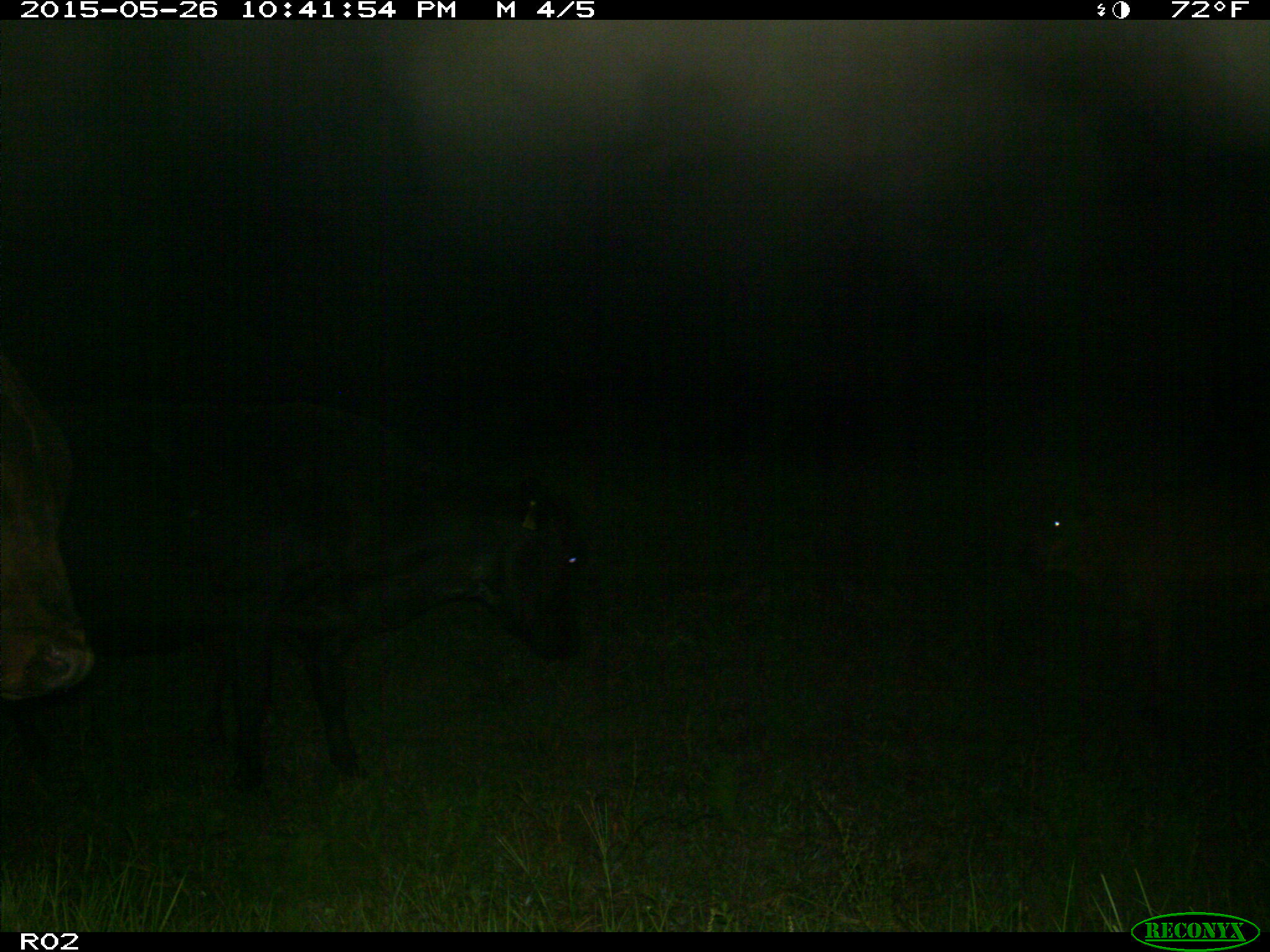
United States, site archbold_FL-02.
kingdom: Animalia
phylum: Chordata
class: Mammalia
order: Artiodactyla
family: Bovidae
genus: Bos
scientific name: Bos taurus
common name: domestic cow